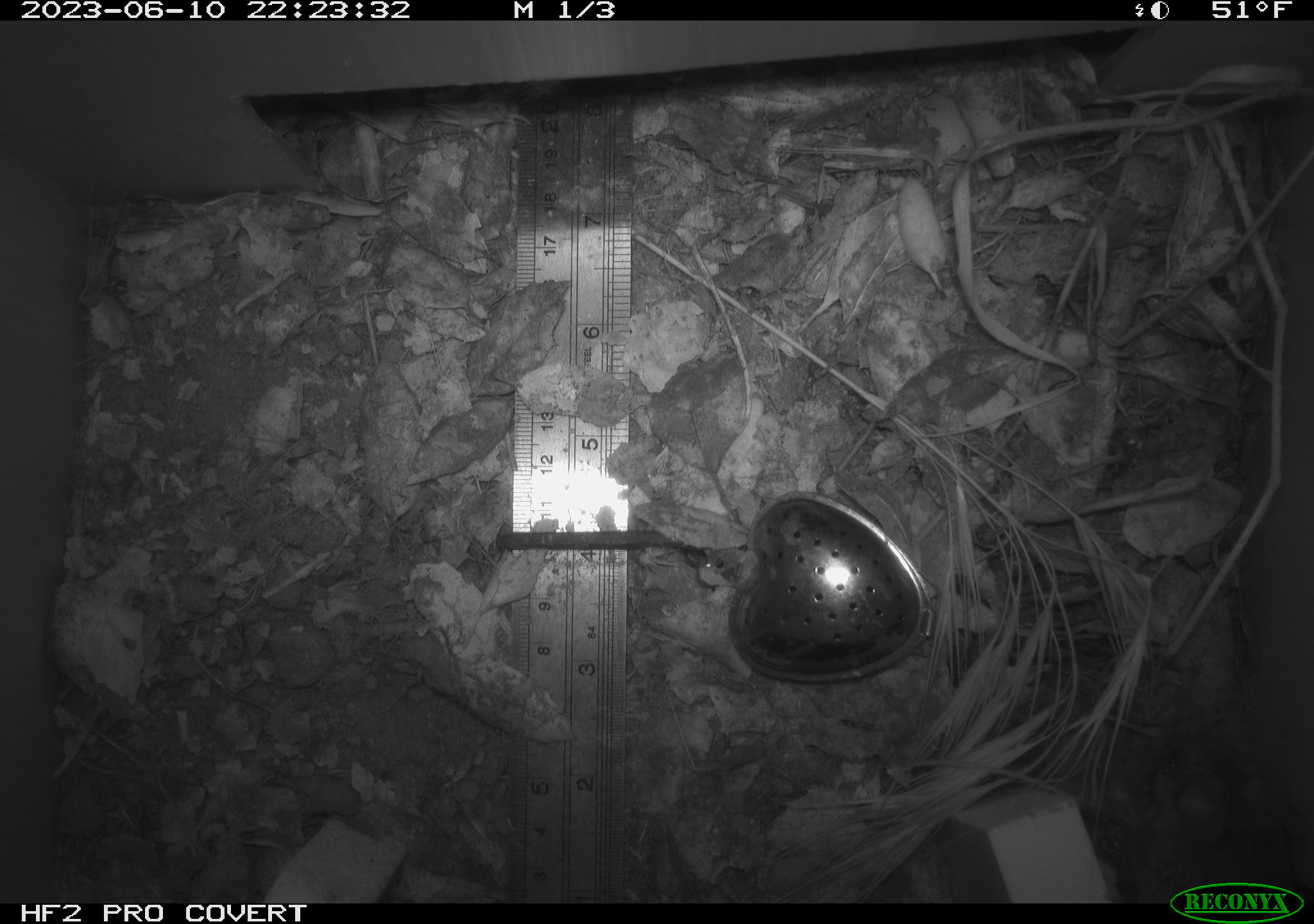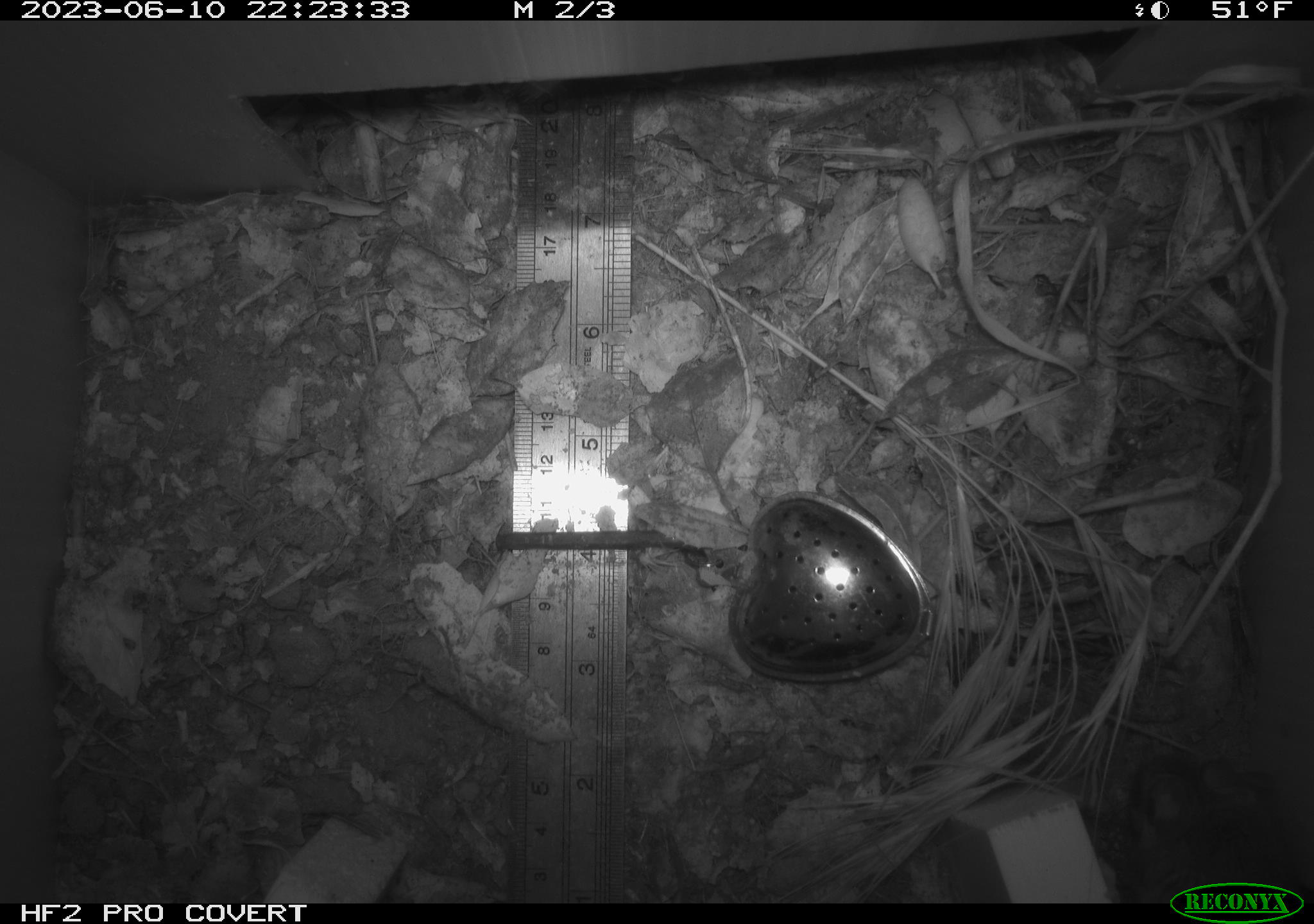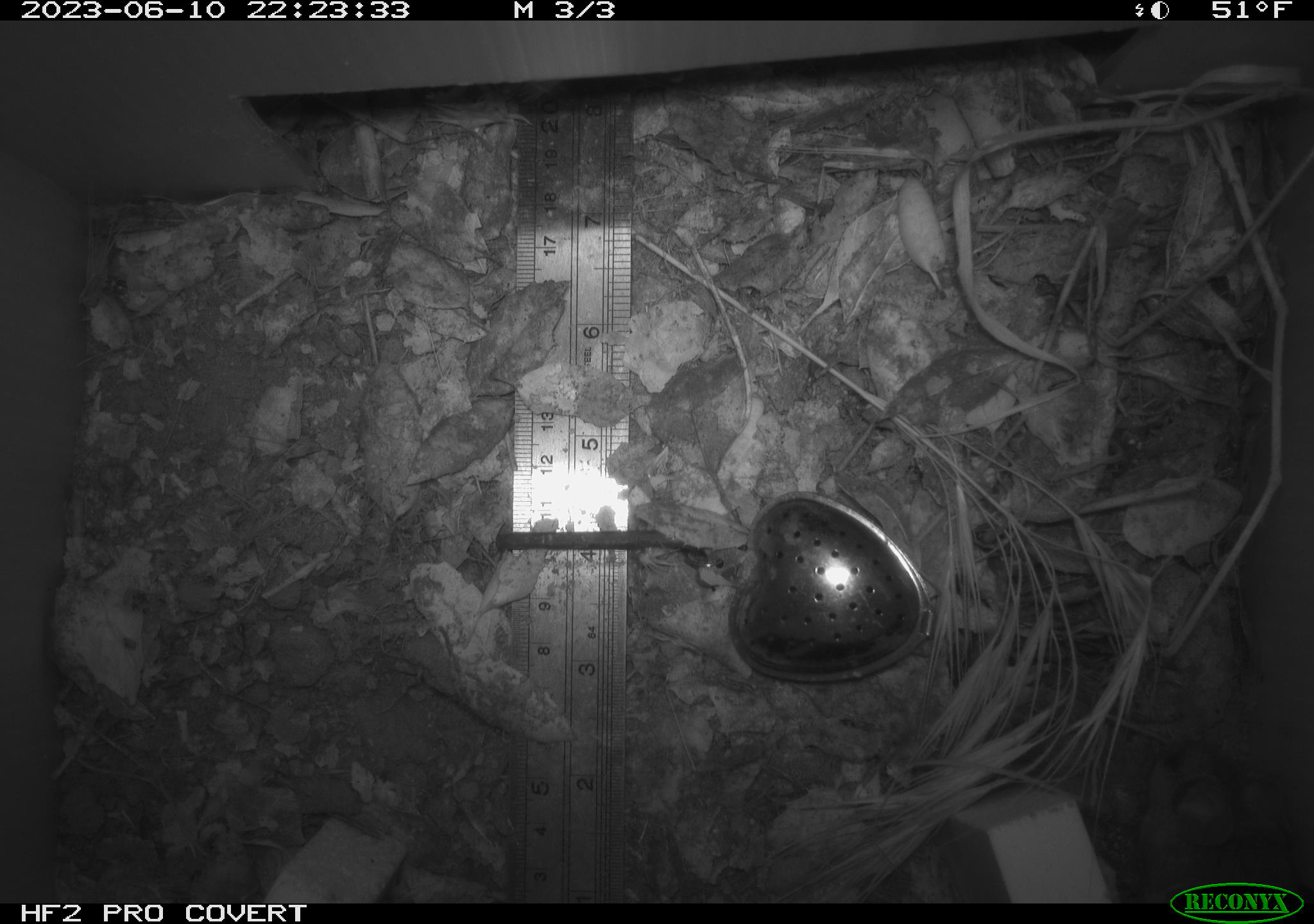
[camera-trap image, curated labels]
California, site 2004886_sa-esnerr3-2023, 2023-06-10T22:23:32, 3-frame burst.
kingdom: Animalia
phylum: Chordata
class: Mammalia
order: Rodentia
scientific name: Rodentia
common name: mouse species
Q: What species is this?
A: Mouse species (Rodentia).